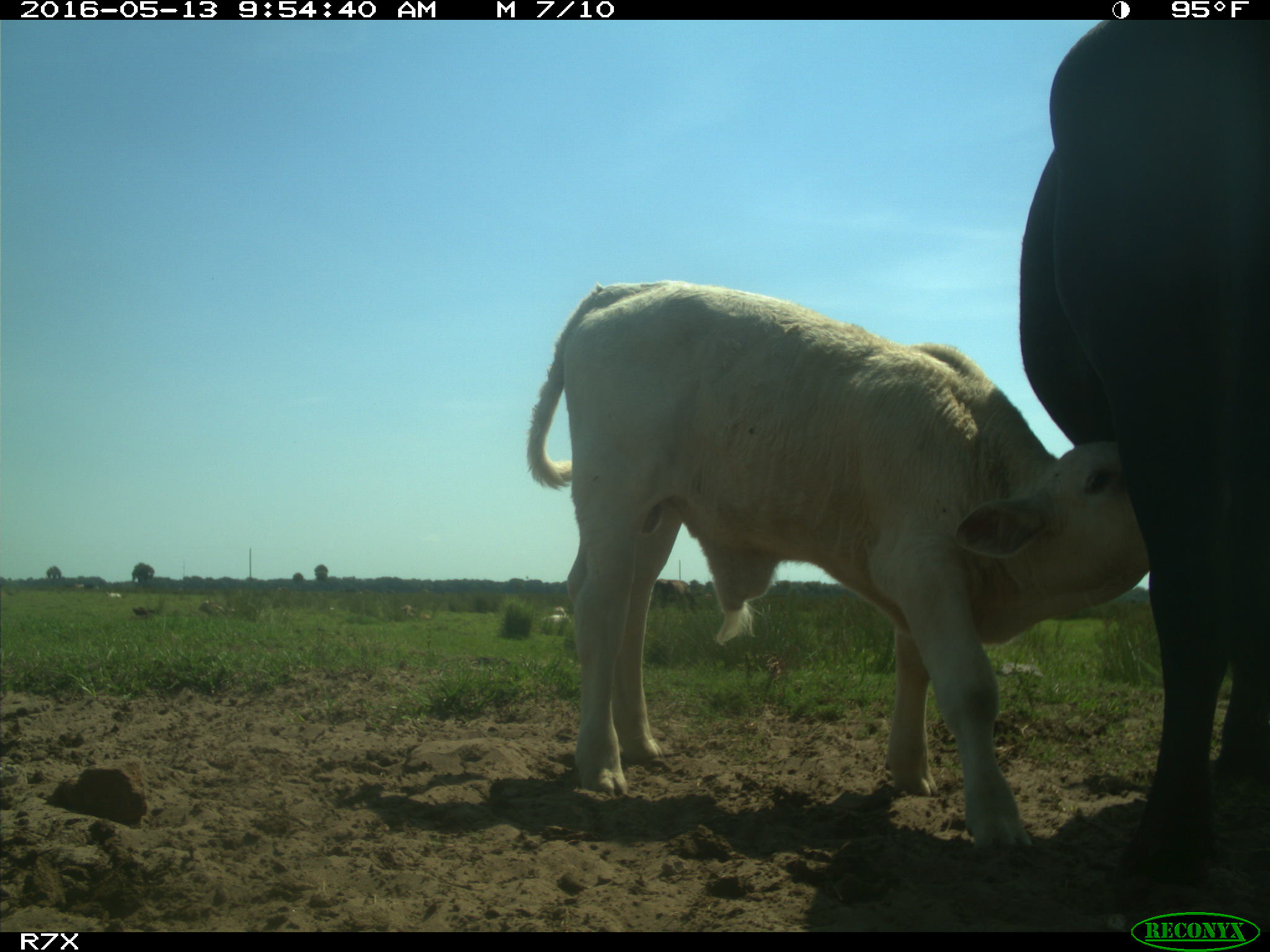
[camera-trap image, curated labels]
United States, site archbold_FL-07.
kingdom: Animalia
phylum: Chordata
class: Mammalia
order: Artiodactyla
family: Bovidae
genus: Bos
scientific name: Bos taurus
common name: domestic cow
Bos taurus (domestic cow).